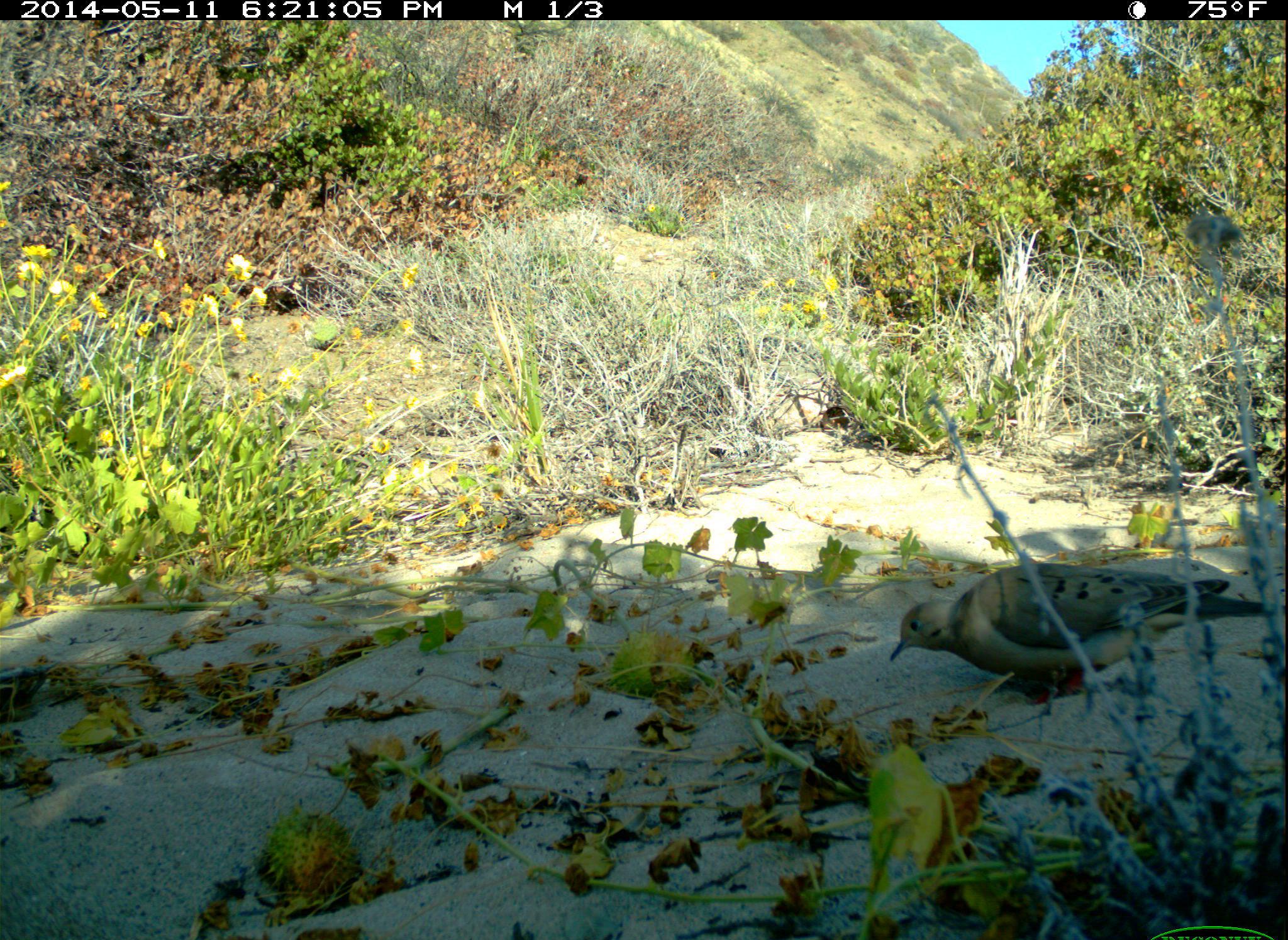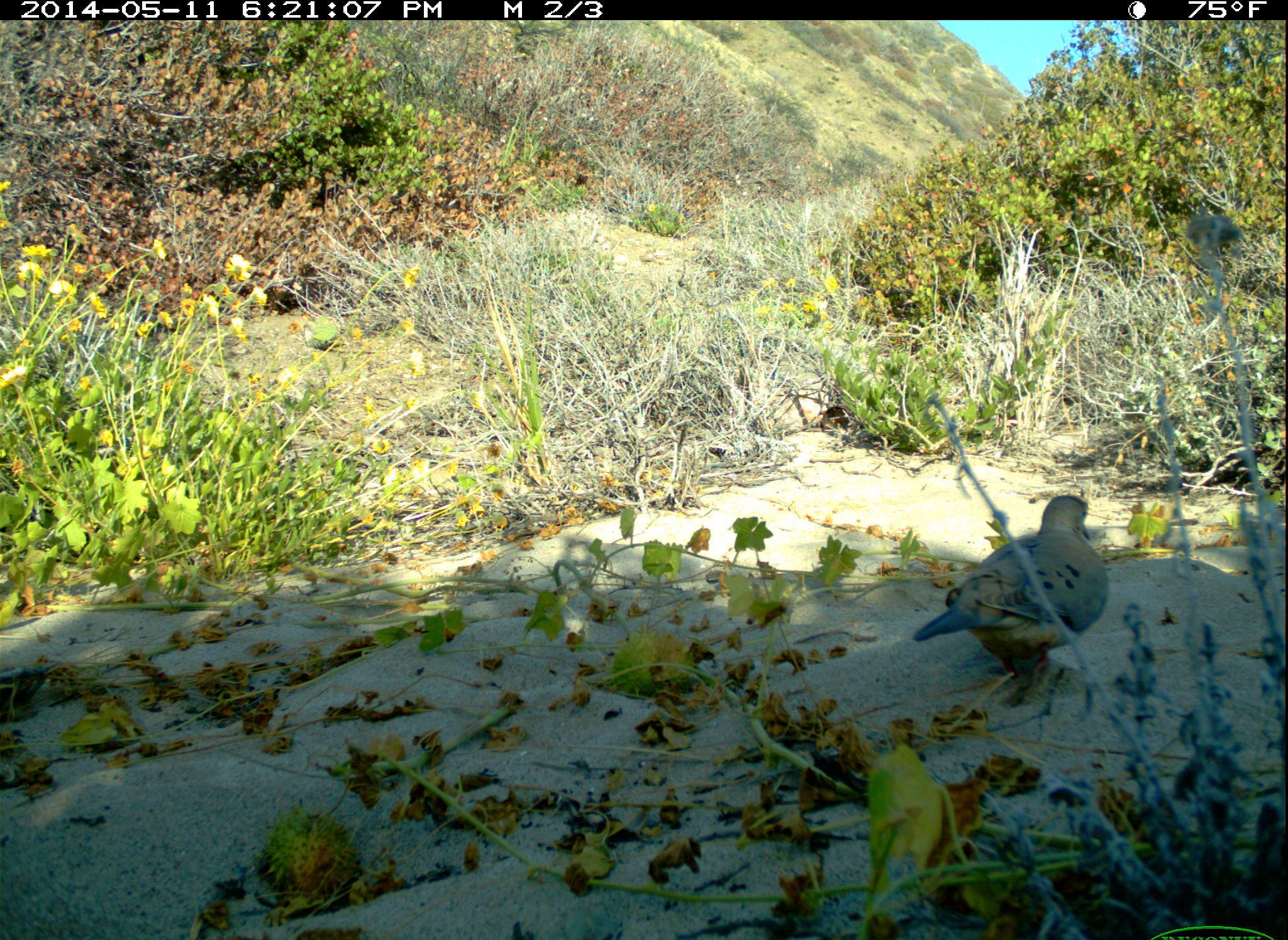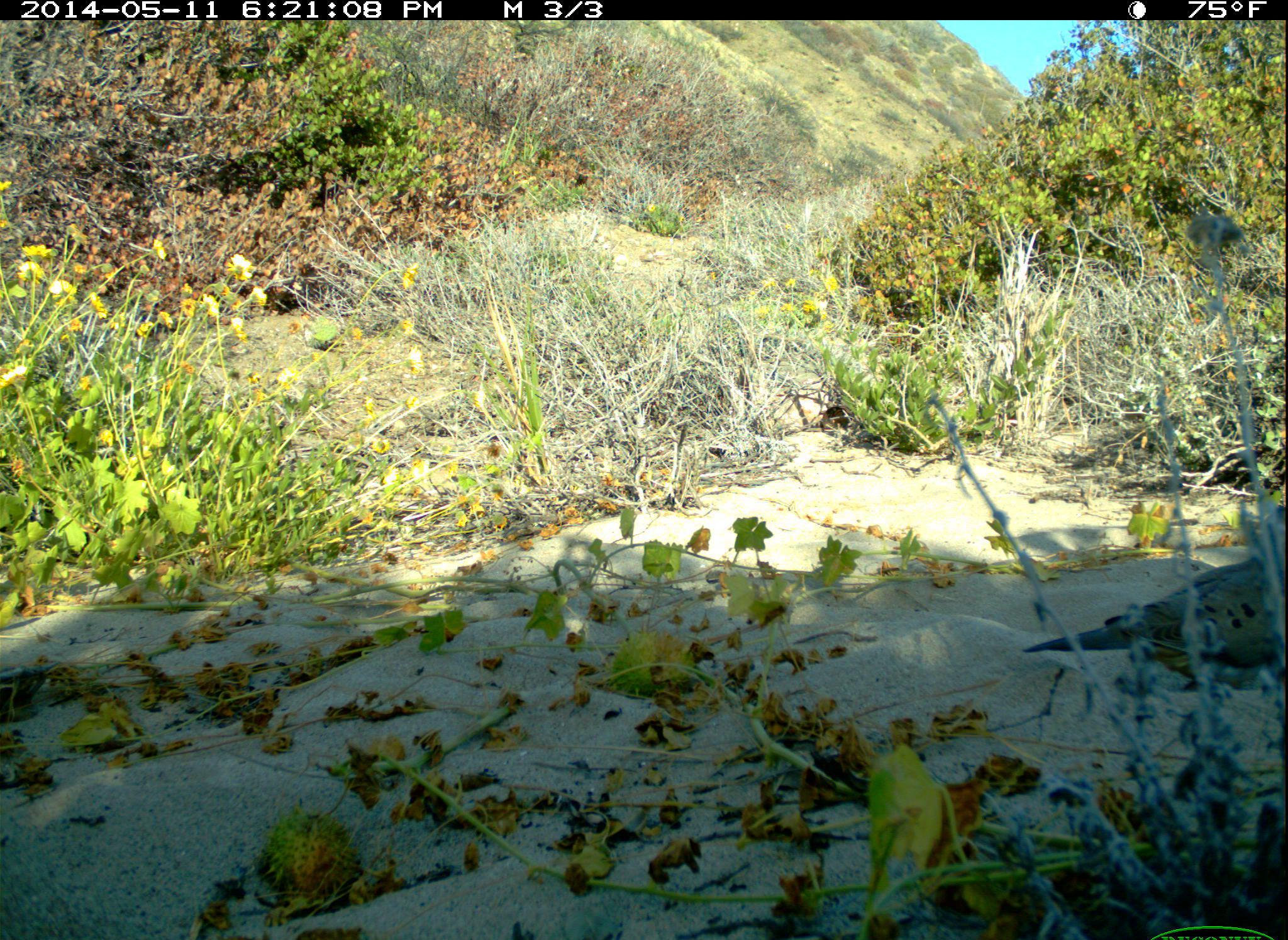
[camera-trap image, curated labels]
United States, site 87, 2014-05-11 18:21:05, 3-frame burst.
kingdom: Animalia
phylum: Chordata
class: Aves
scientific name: Aves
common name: bird